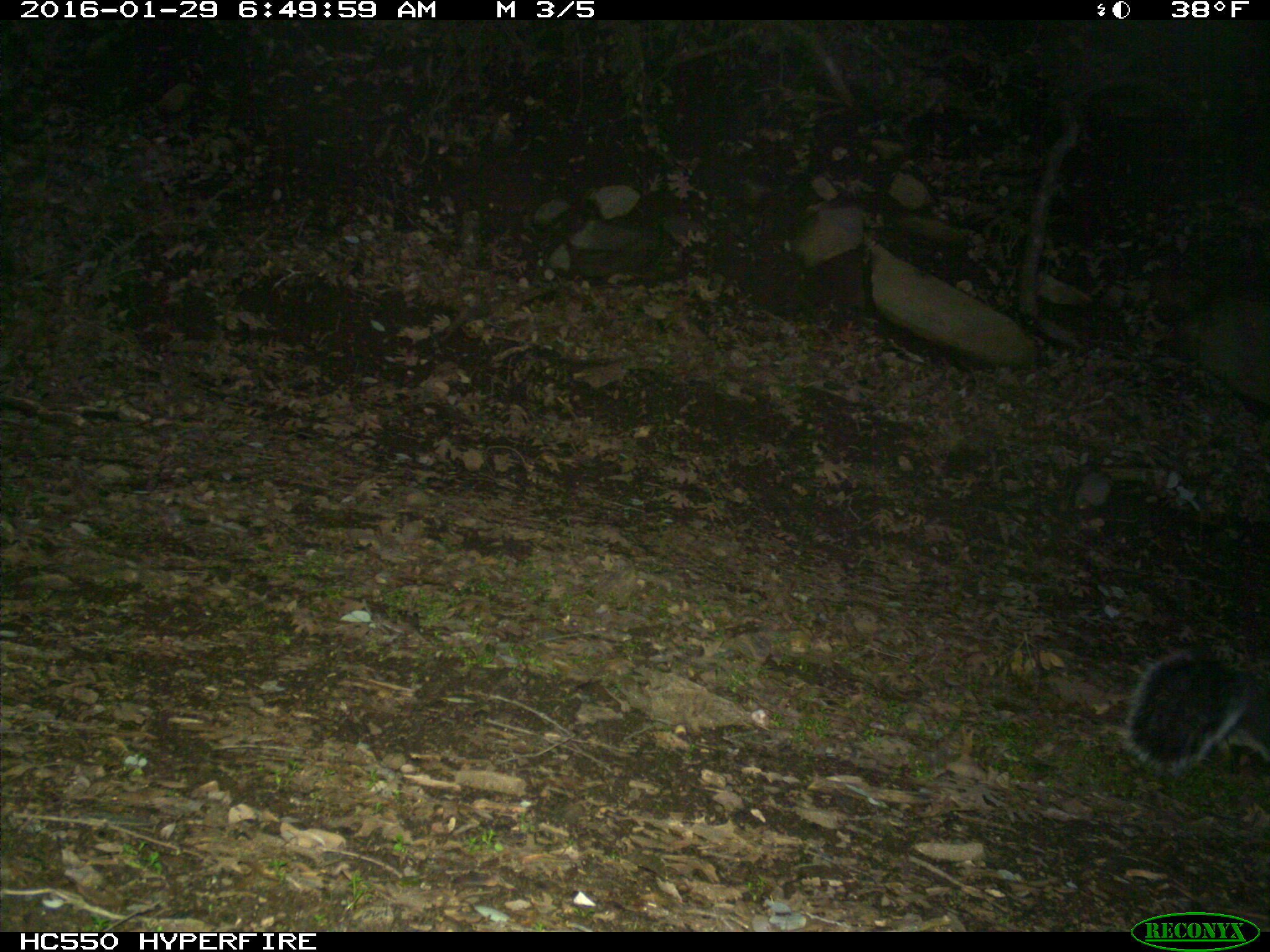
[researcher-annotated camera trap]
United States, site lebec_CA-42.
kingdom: Animalia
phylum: Chordata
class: Mammalia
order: Rodentia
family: Sciuridae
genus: Sciurus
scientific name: Sciurus carolinensis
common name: eastern gray squirrel